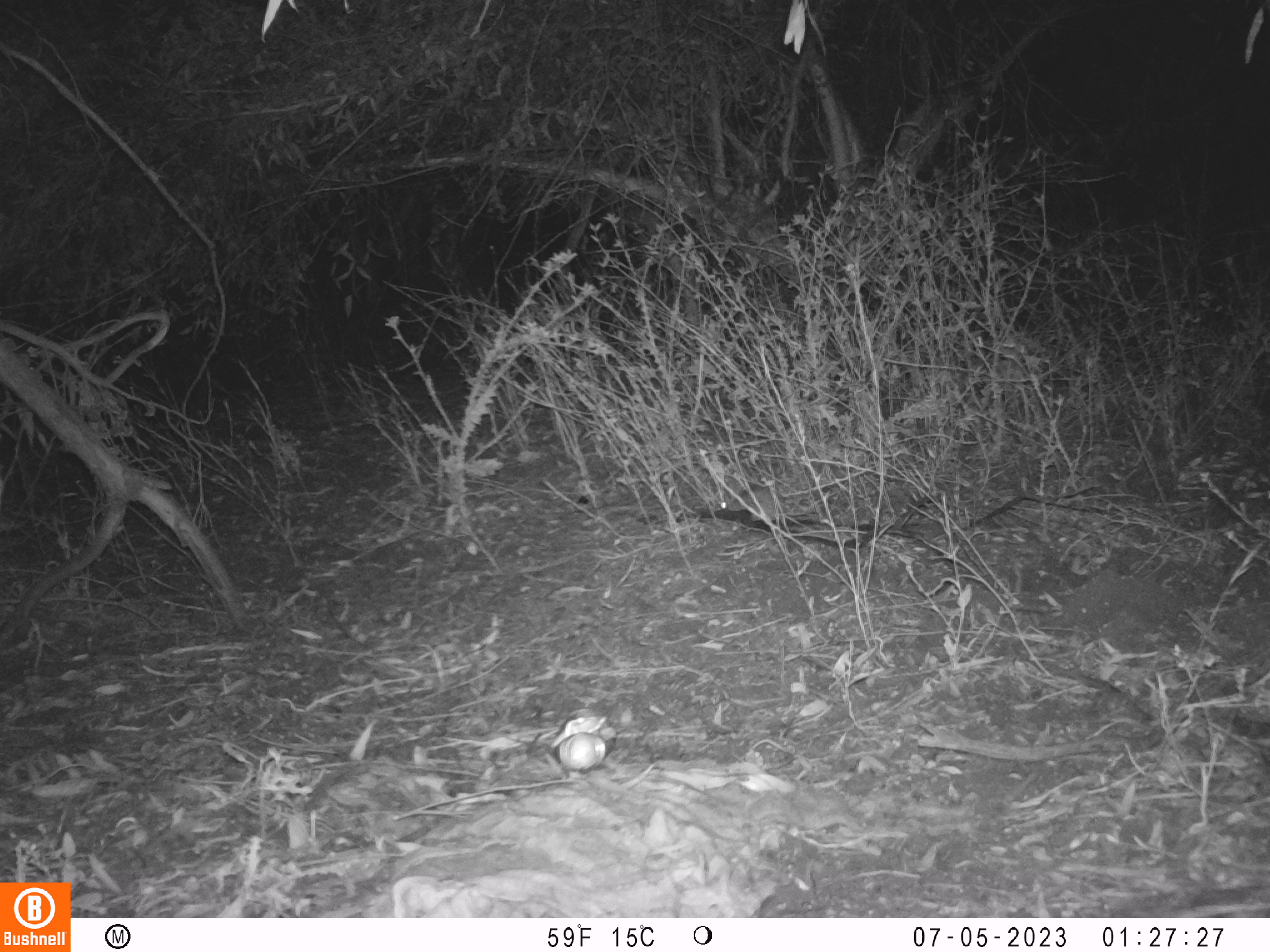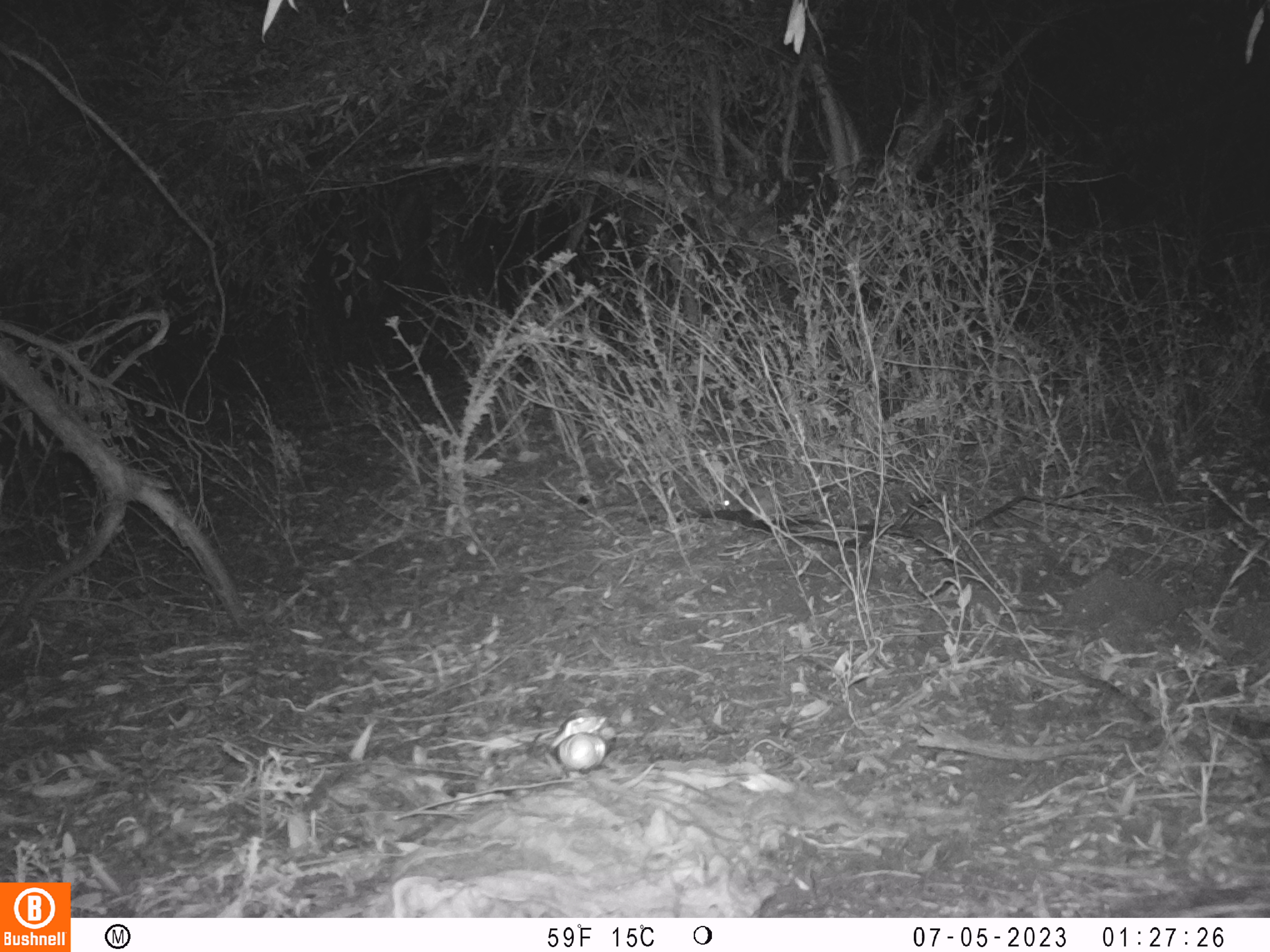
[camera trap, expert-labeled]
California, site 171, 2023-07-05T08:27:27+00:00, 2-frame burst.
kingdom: Animalia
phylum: Chordata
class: Mammalia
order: Lagomorpha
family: Leporidae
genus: Sylvilagus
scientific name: Sylvilagus bachmani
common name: brush rabbit